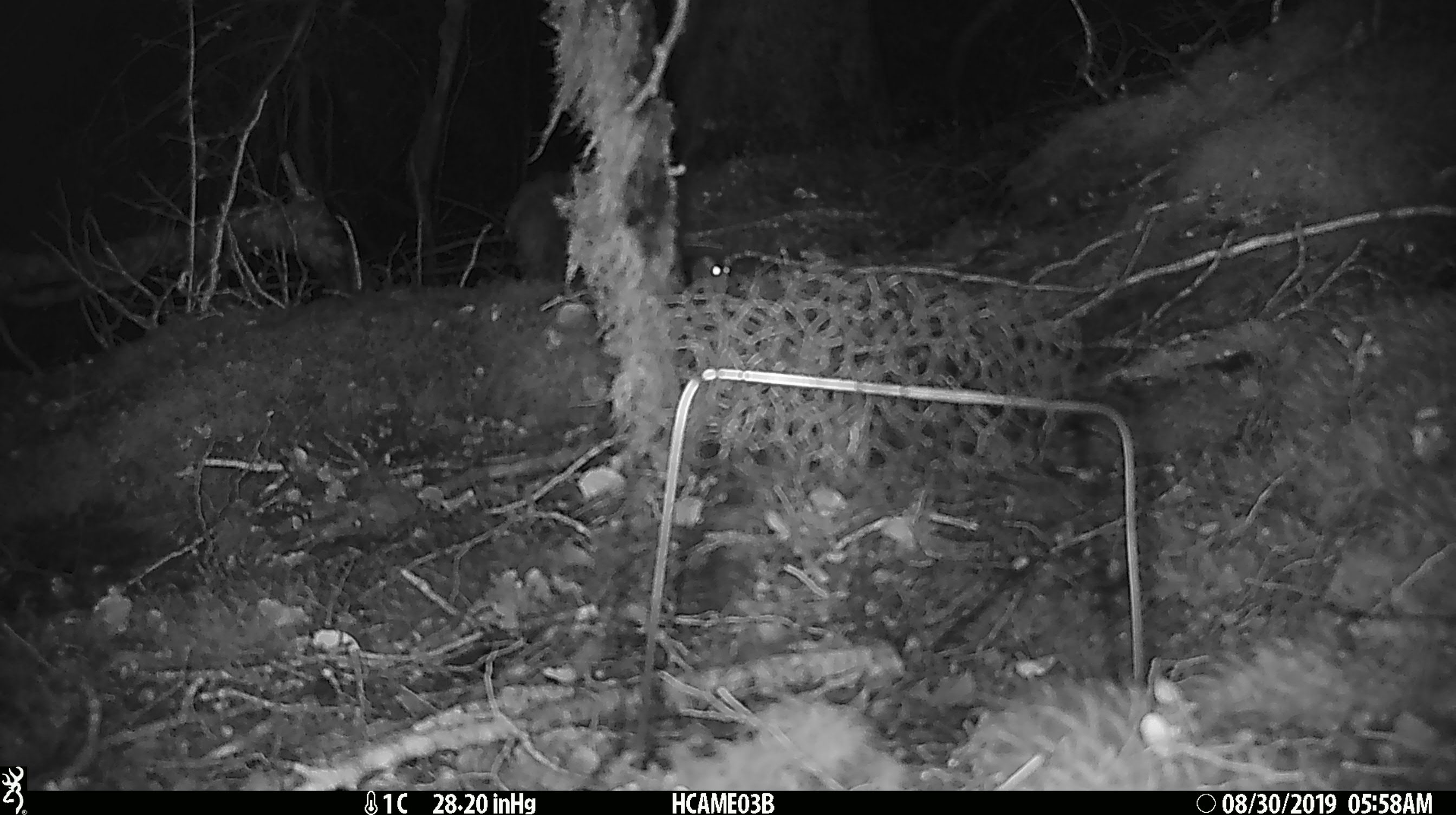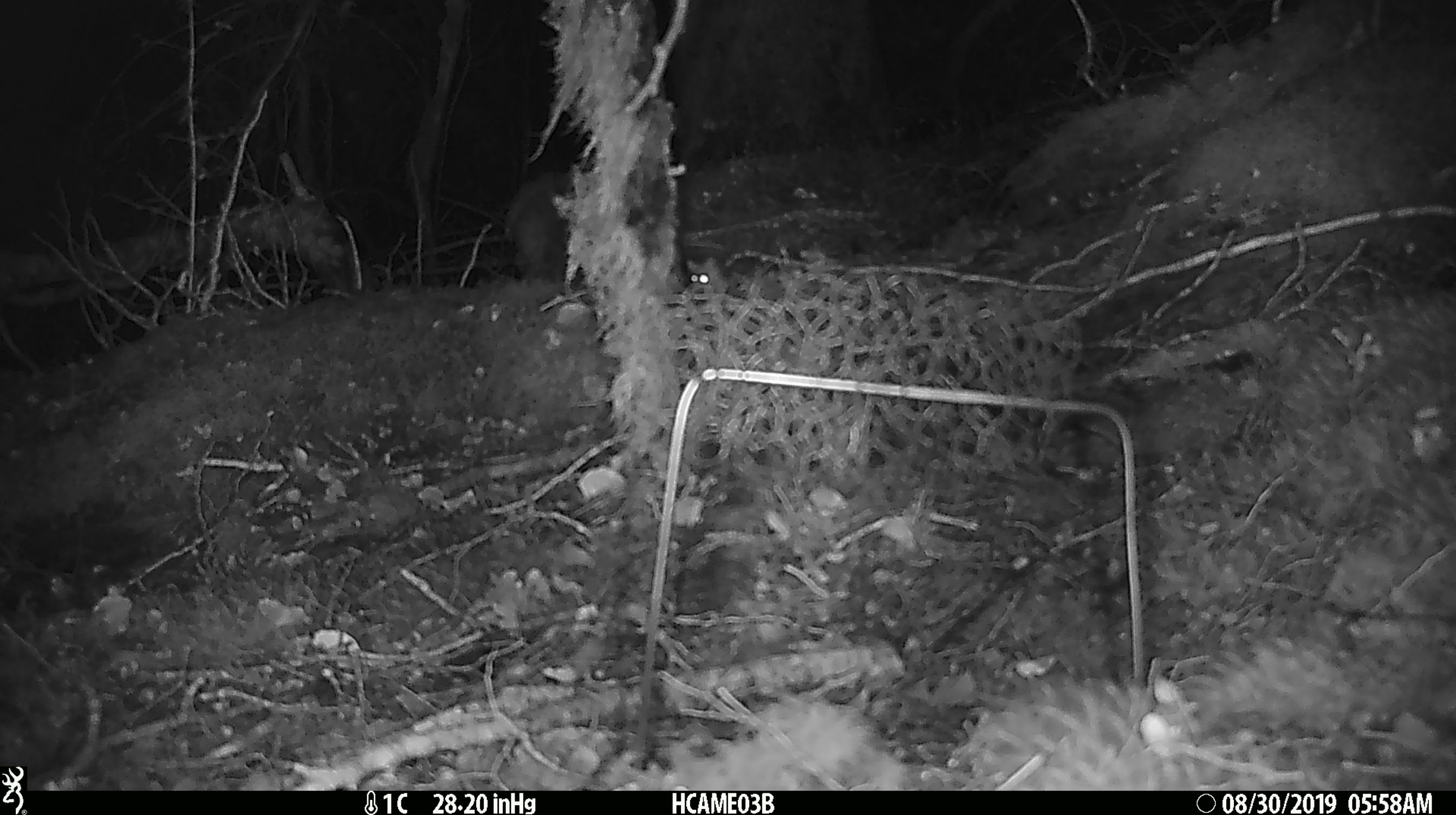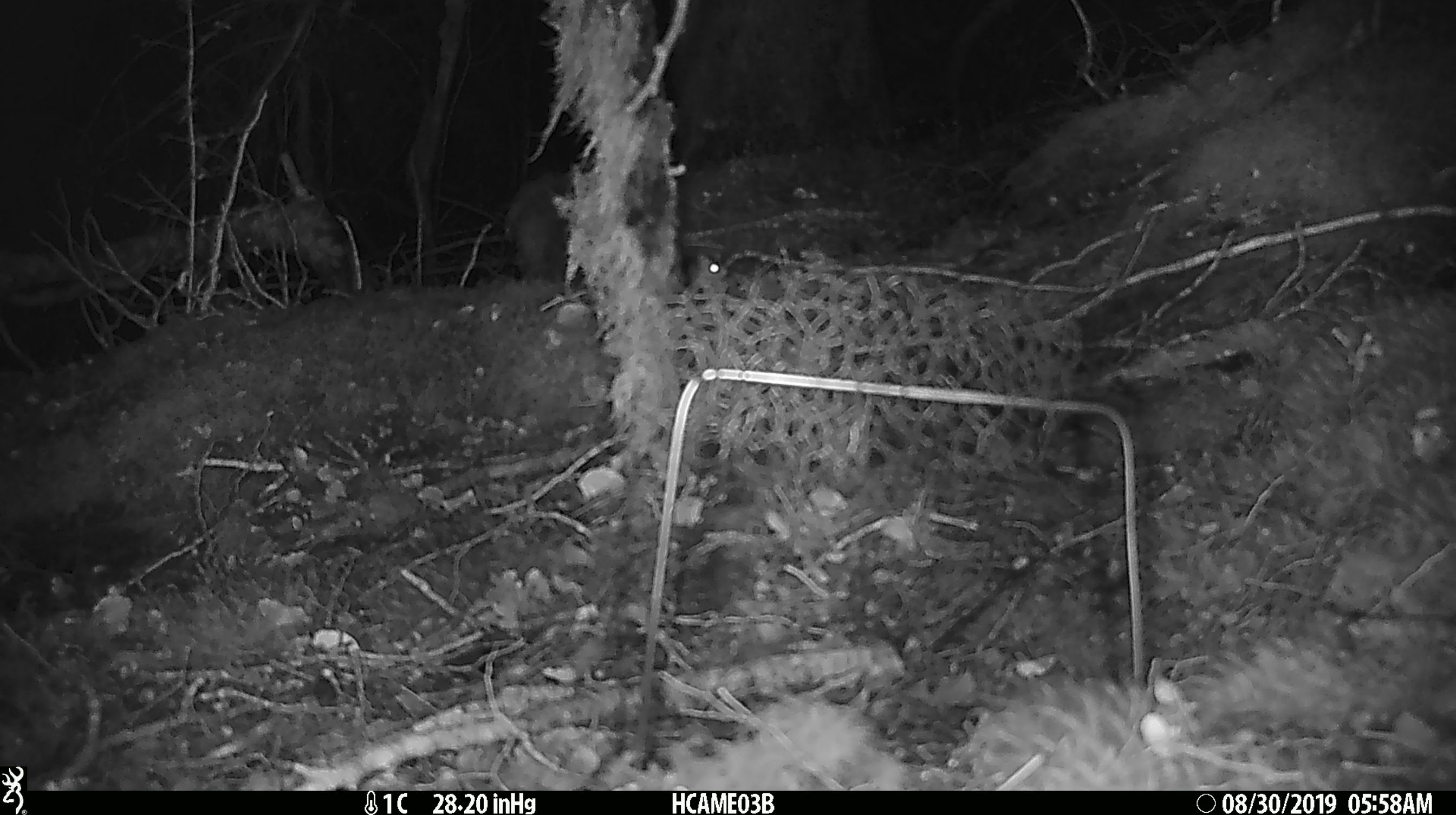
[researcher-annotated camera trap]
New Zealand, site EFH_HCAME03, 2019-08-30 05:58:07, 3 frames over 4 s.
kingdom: Animalia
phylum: Chordata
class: Mammalia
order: Rodentia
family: Muridae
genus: Mus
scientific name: Mus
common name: mouse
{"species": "mouse (Mus)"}